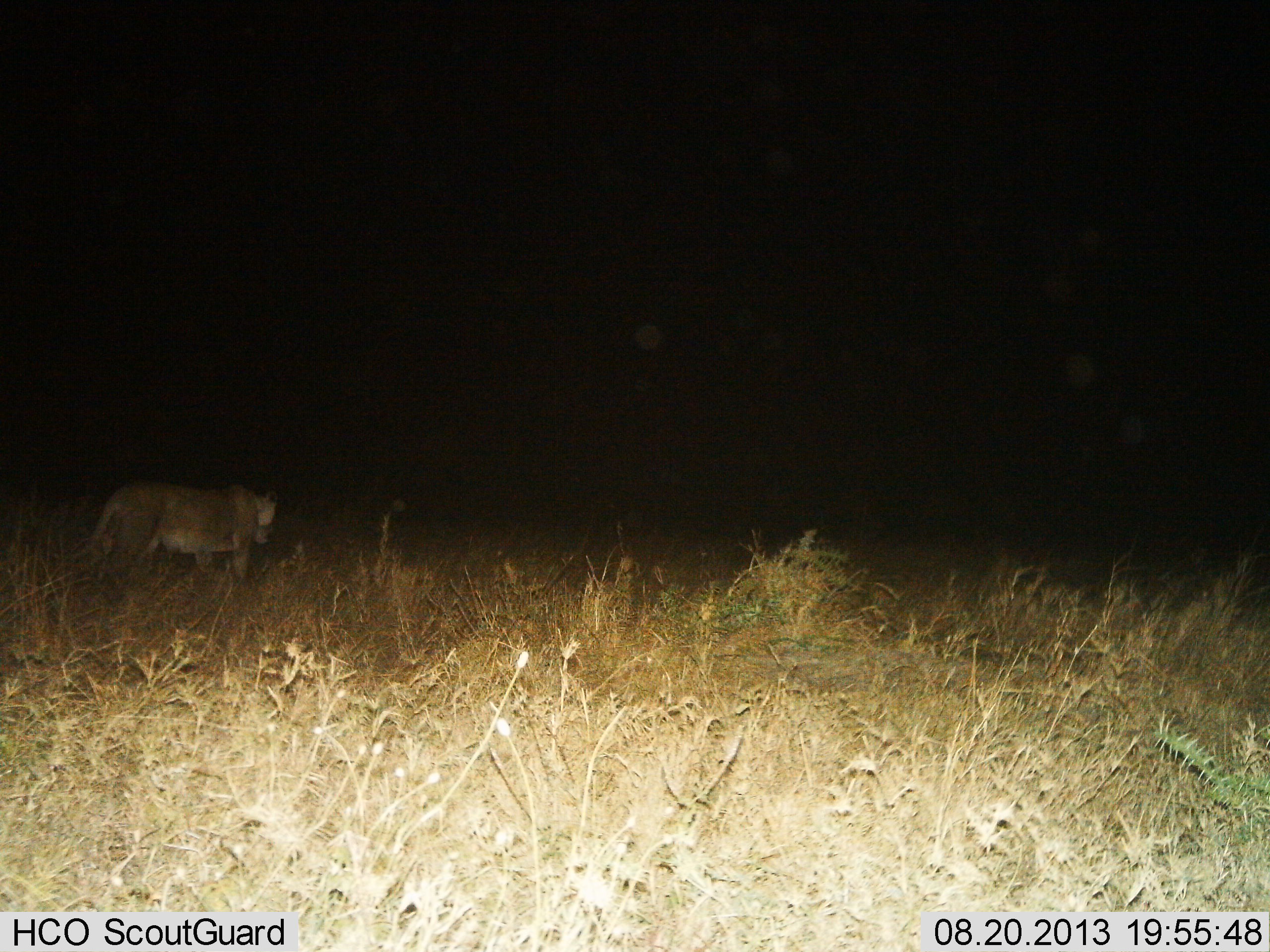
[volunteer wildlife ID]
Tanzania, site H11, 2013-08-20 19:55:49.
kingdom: Animalia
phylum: Chordata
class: Mammalia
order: Carnivora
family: Felidae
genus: Panthera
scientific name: Panthera leo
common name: lion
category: lionfemale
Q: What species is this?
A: Lionfemale (lion) (Panthera leo).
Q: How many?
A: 1.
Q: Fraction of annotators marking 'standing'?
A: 40%.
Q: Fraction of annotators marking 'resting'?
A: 0%.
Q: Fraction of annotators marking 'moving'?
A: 60%.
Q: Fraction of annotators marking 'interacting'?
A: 0%.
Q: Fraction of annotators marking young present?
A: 0%.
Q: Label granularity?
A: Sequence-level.